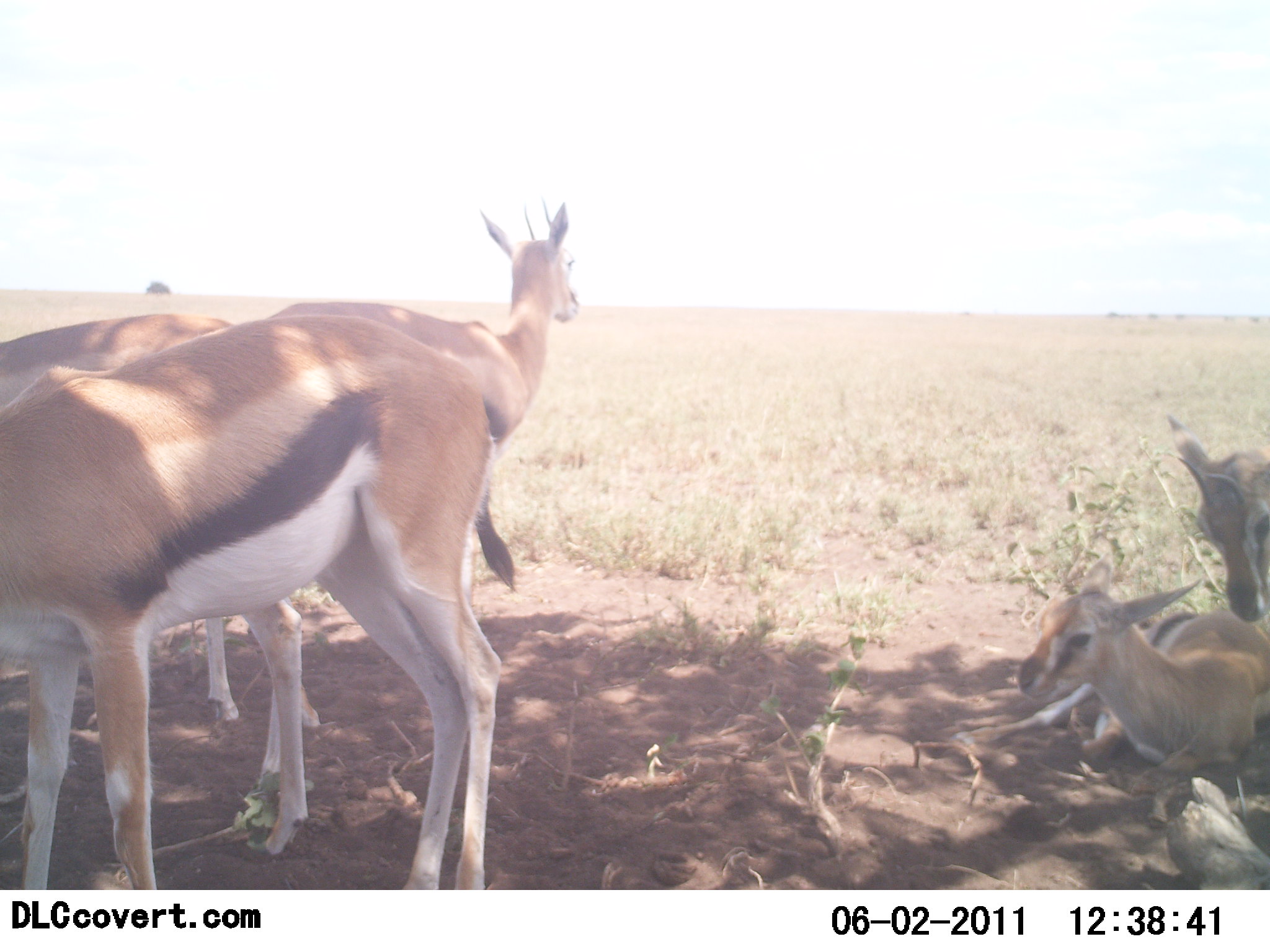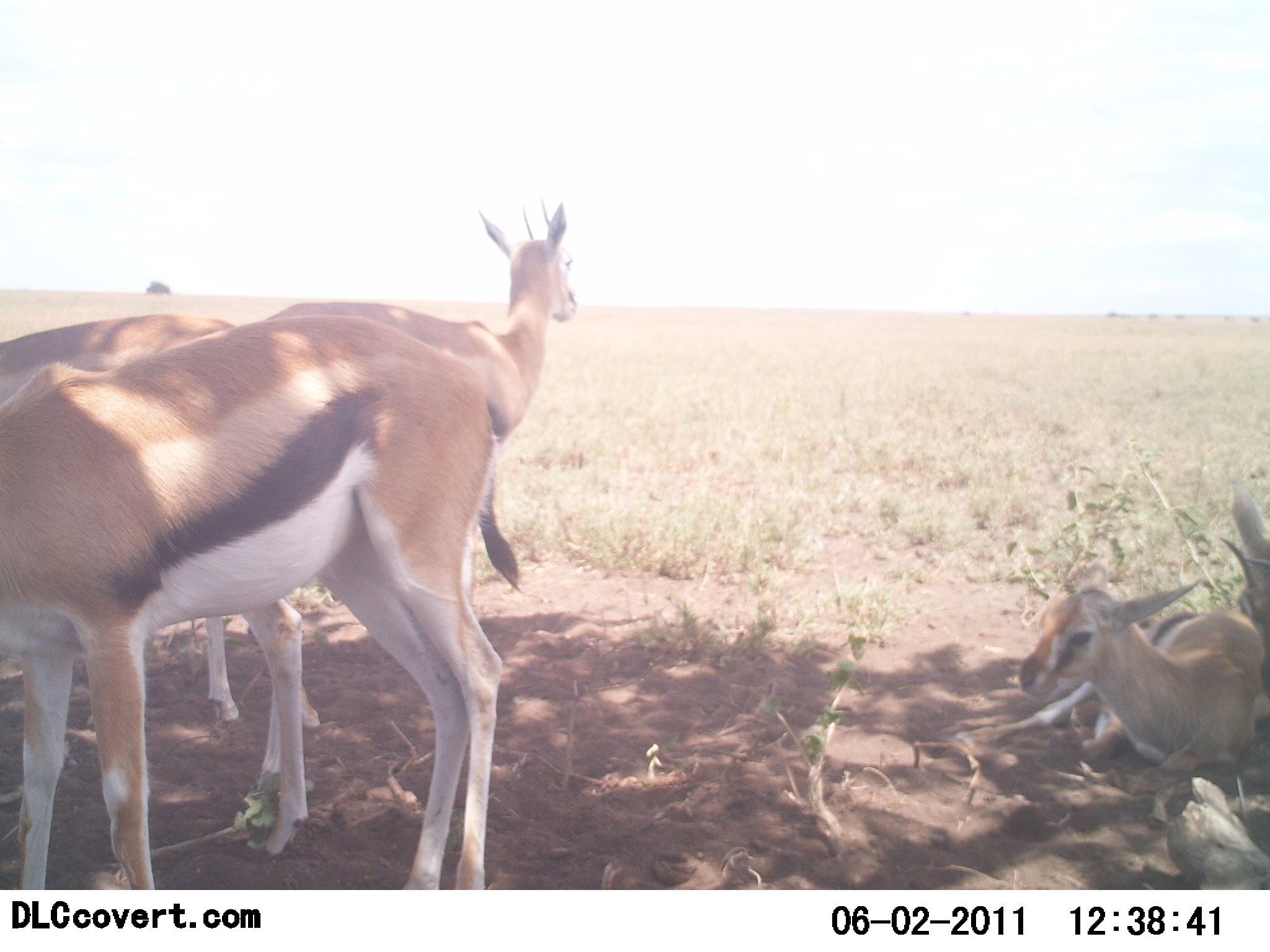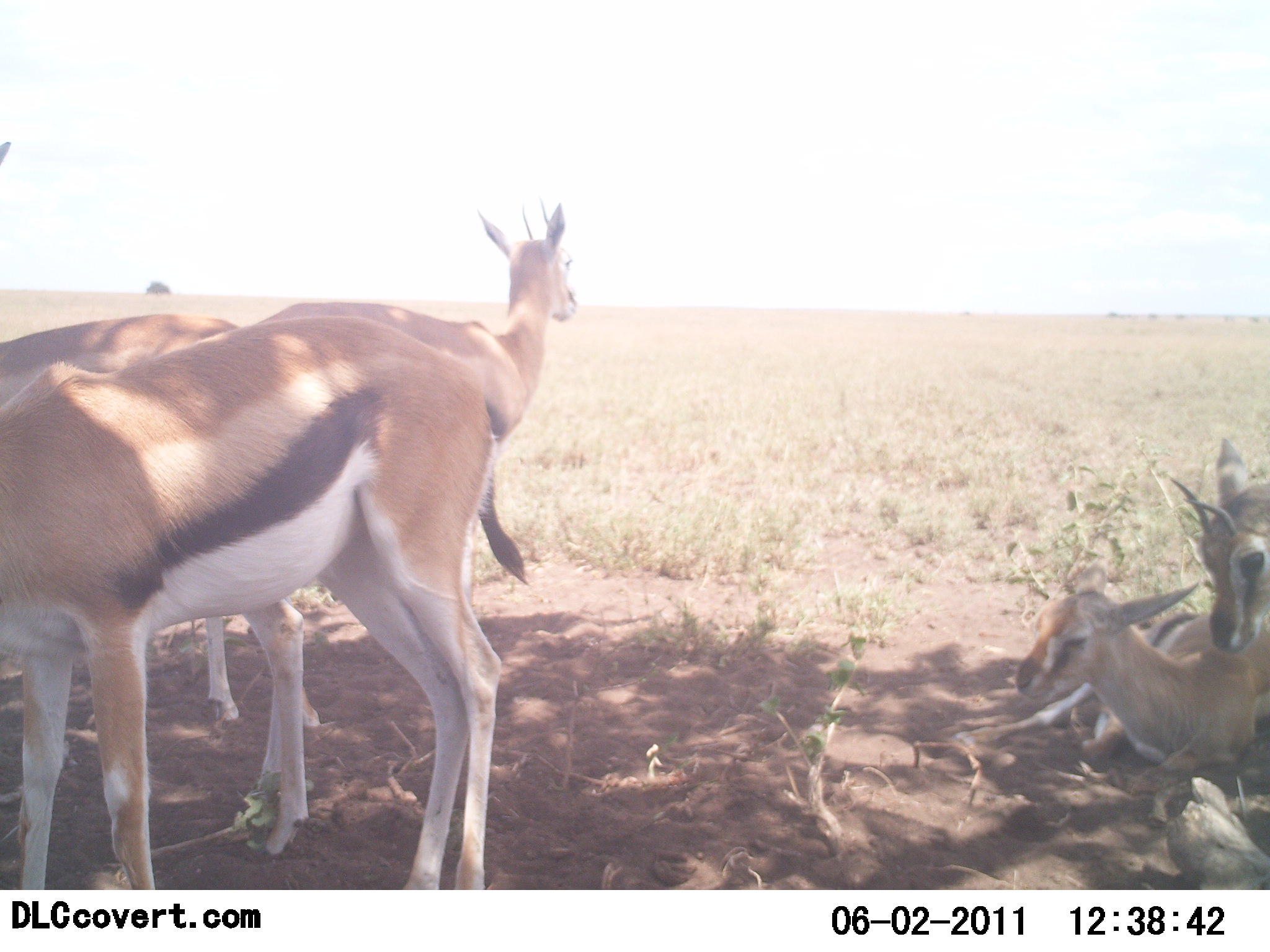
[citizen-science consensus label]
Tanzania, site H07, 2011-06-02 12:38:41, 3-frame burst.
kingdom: Animalia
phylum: Chordata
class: Mammalia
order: Artiodactyla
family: Bovidae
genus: Eudorcas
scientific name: Eudorcas thomsonii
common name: thomson's gazelle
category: gazellethomsons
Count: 5.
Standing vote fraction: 83%.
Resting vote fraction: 100%.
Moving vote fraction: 0%.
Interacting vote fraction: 8%.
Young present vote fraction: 25%.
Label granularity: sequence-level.